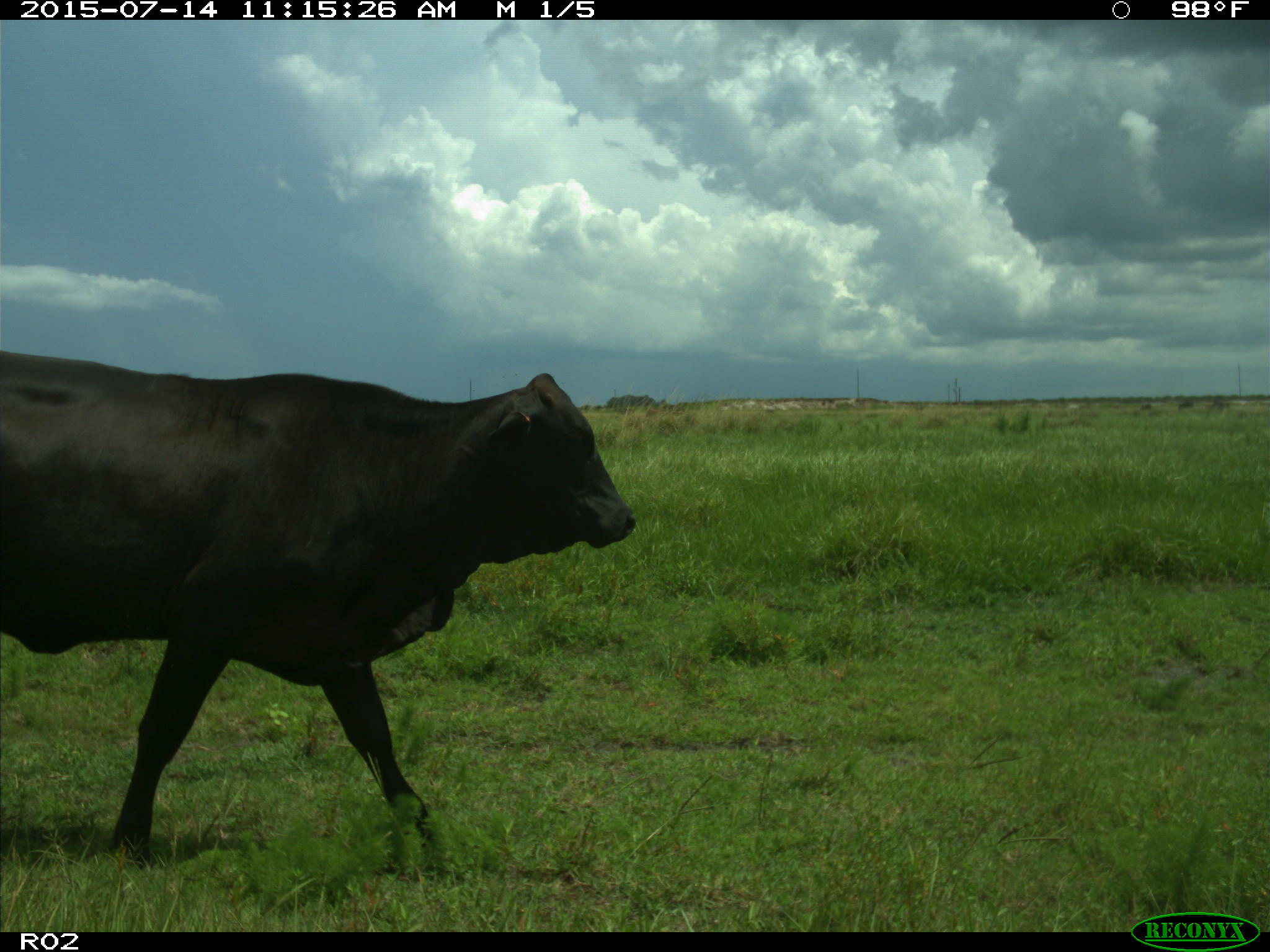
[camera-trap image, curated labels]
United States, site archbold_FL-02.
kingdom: Animalia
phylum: Chordata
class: Mammalia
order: Artiodactyla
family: Bovidae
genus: Bos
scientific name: Bos taurus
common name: domestic cow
Bos taurus (domestic cow).